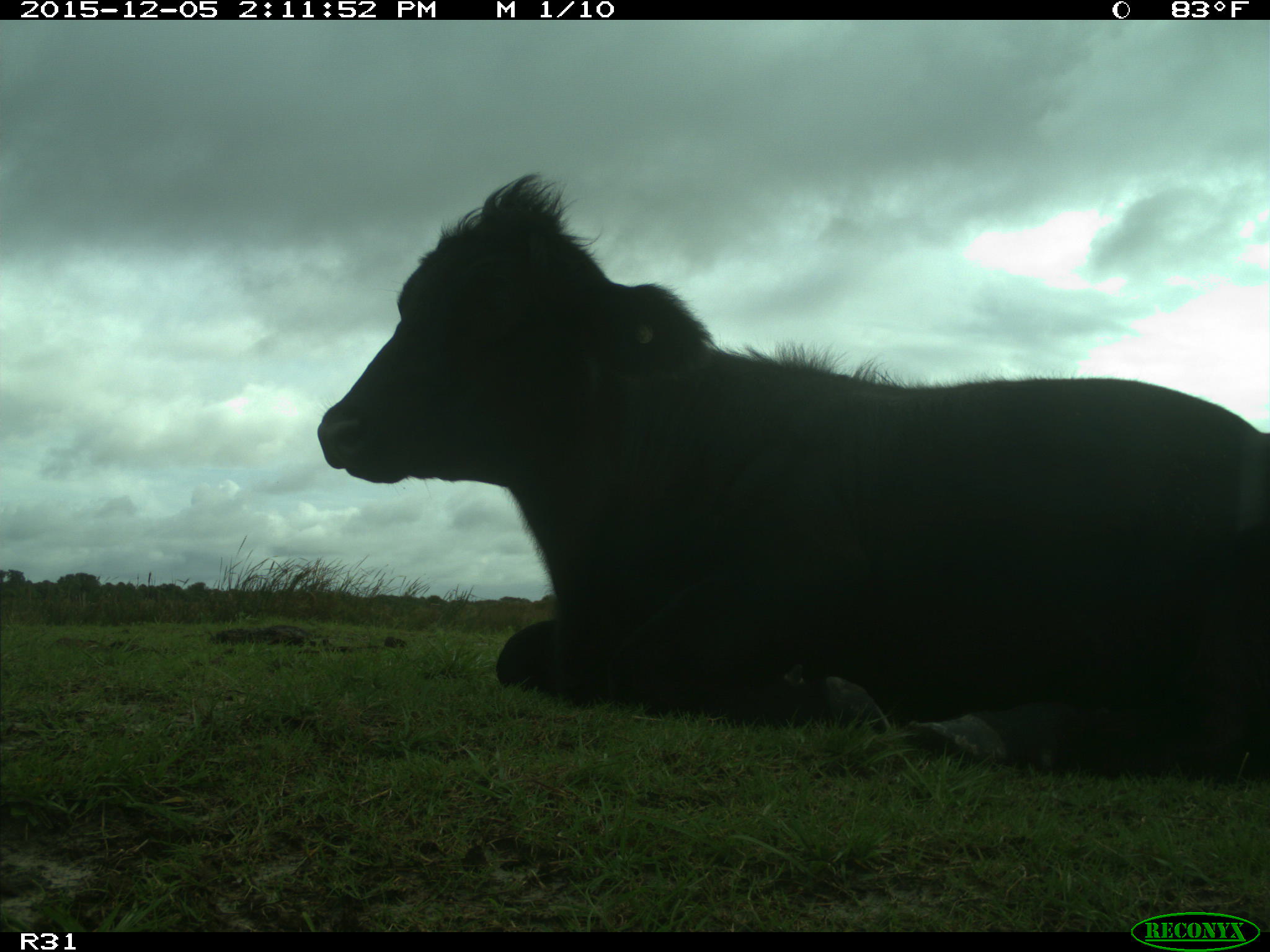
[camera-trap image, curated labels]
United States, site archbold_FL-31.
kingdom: Animalia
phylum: Chordata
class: Mammalia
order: Artiodactyla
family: Bovidae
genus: Bos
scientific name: Bos taurus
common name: domestic cow